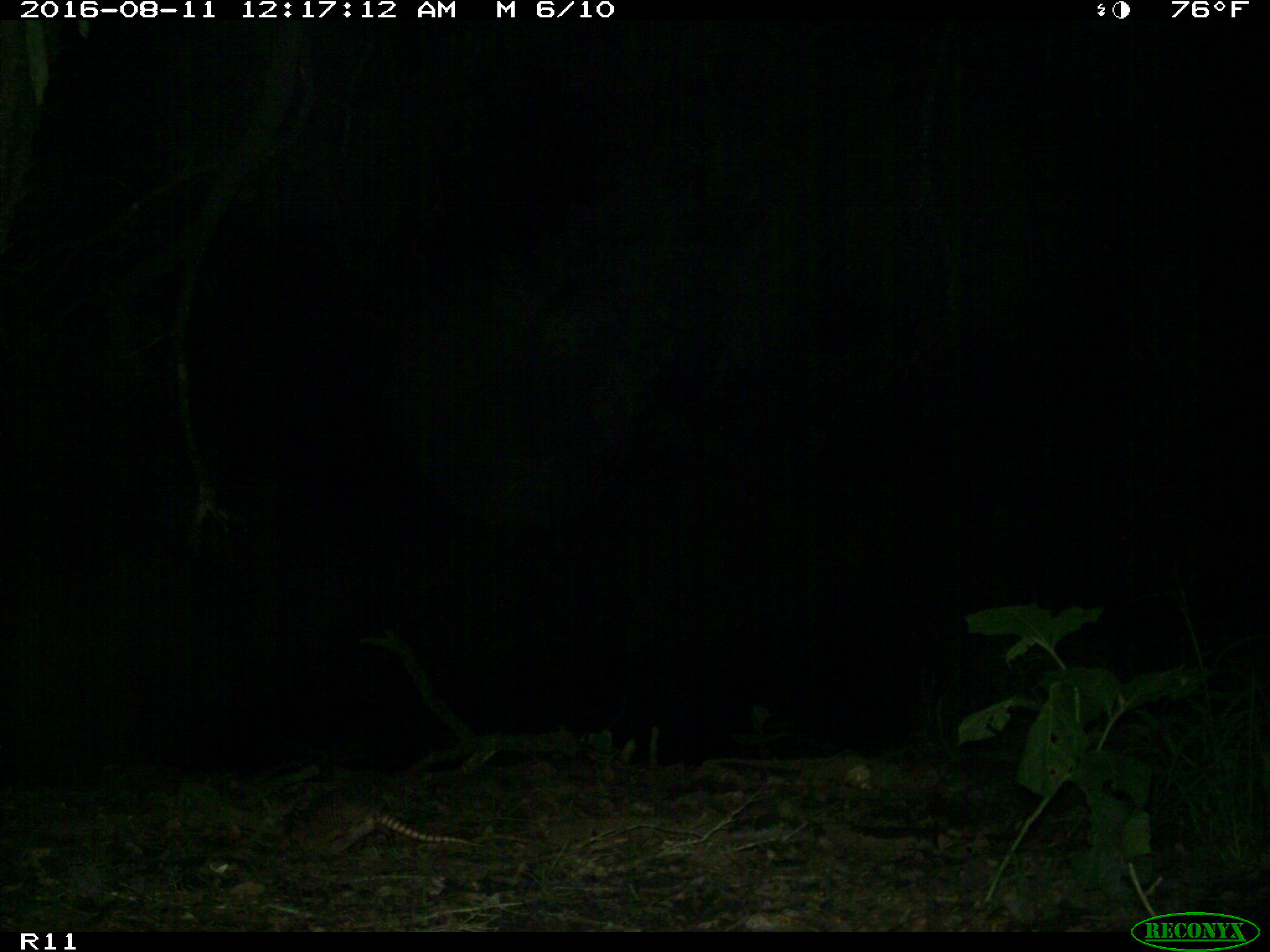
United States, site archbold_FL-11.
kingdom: Animalia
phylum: Chordata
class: Mammalia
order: Cingulata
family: Dasypodidae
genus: Dasypus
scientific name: Dasypus novemcinctus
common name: nine-banded armadillo